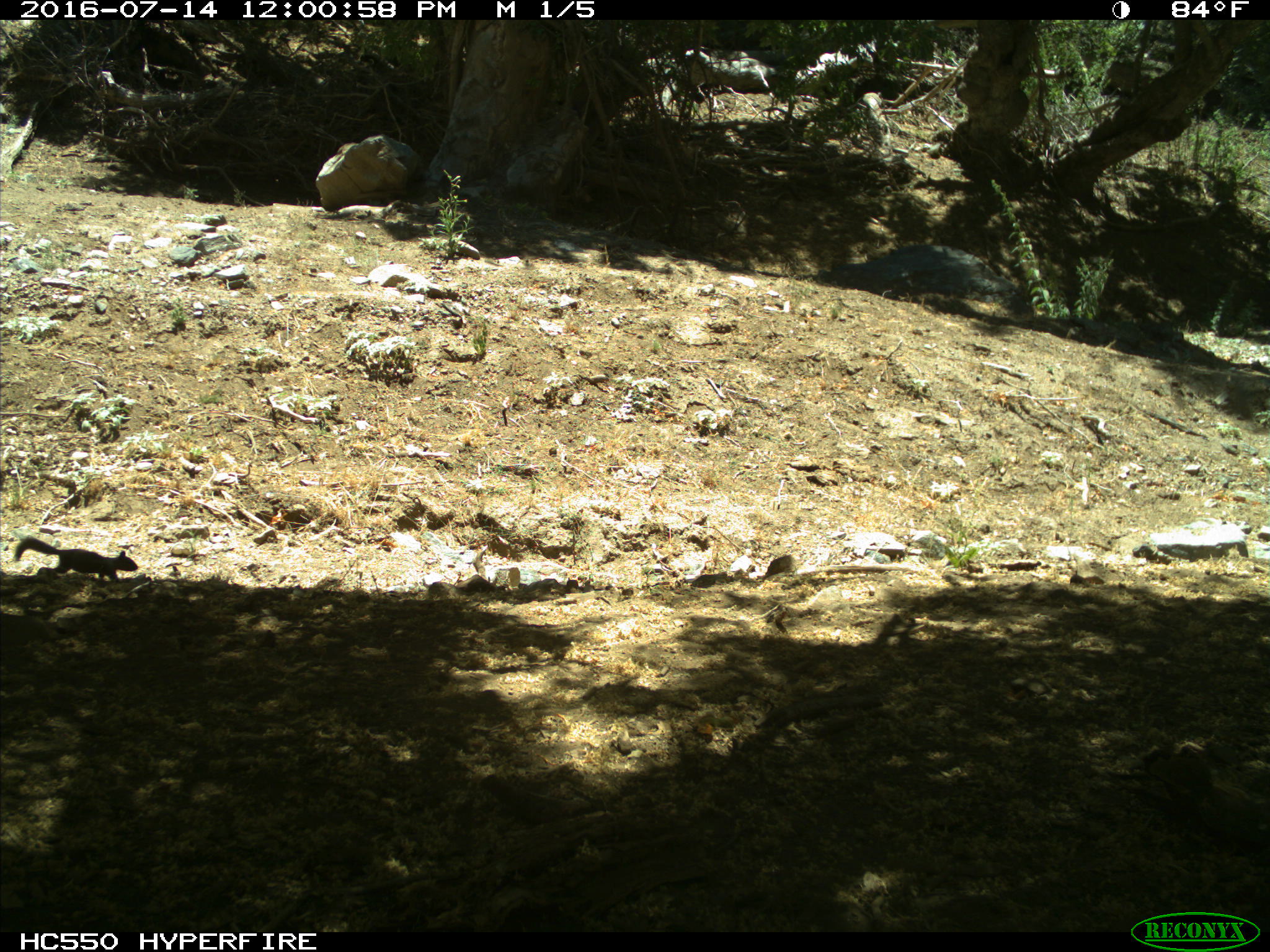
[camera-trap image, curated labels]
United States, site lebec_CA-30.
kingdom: Animalia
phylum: Chordata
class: Mammalia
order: Rodentia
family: Sciuridae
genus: Otospermophilus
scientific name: Otospermophilus beecheyi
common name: california ground squirrel